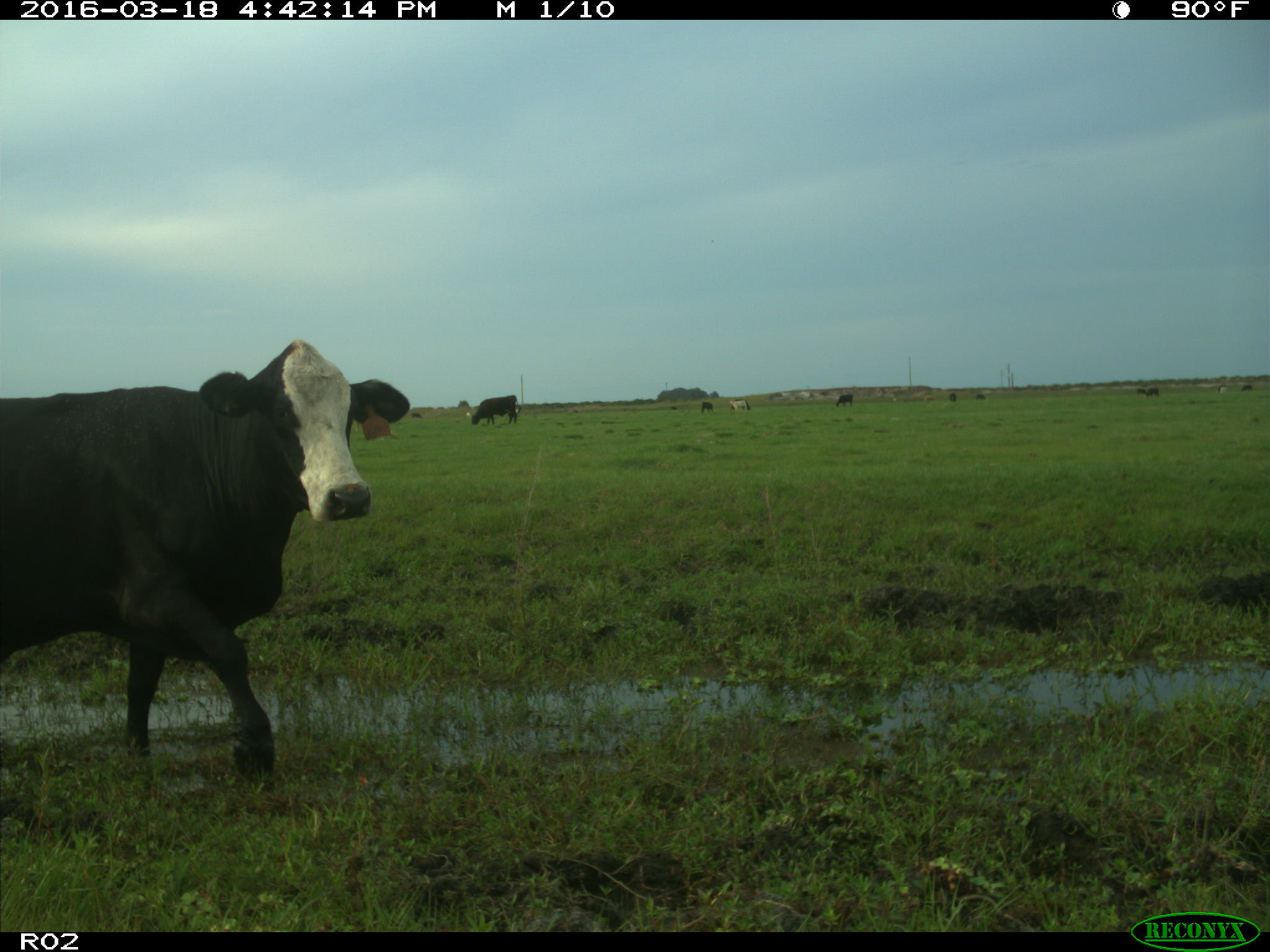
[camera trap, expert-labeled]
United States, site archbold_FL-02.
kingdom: Animalia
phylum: Chordata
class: Mammalia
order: Artiodactyla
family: Bovidae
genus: Bos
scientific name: Bos taurus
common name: domestic cow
Bos taurus (domestic cow).